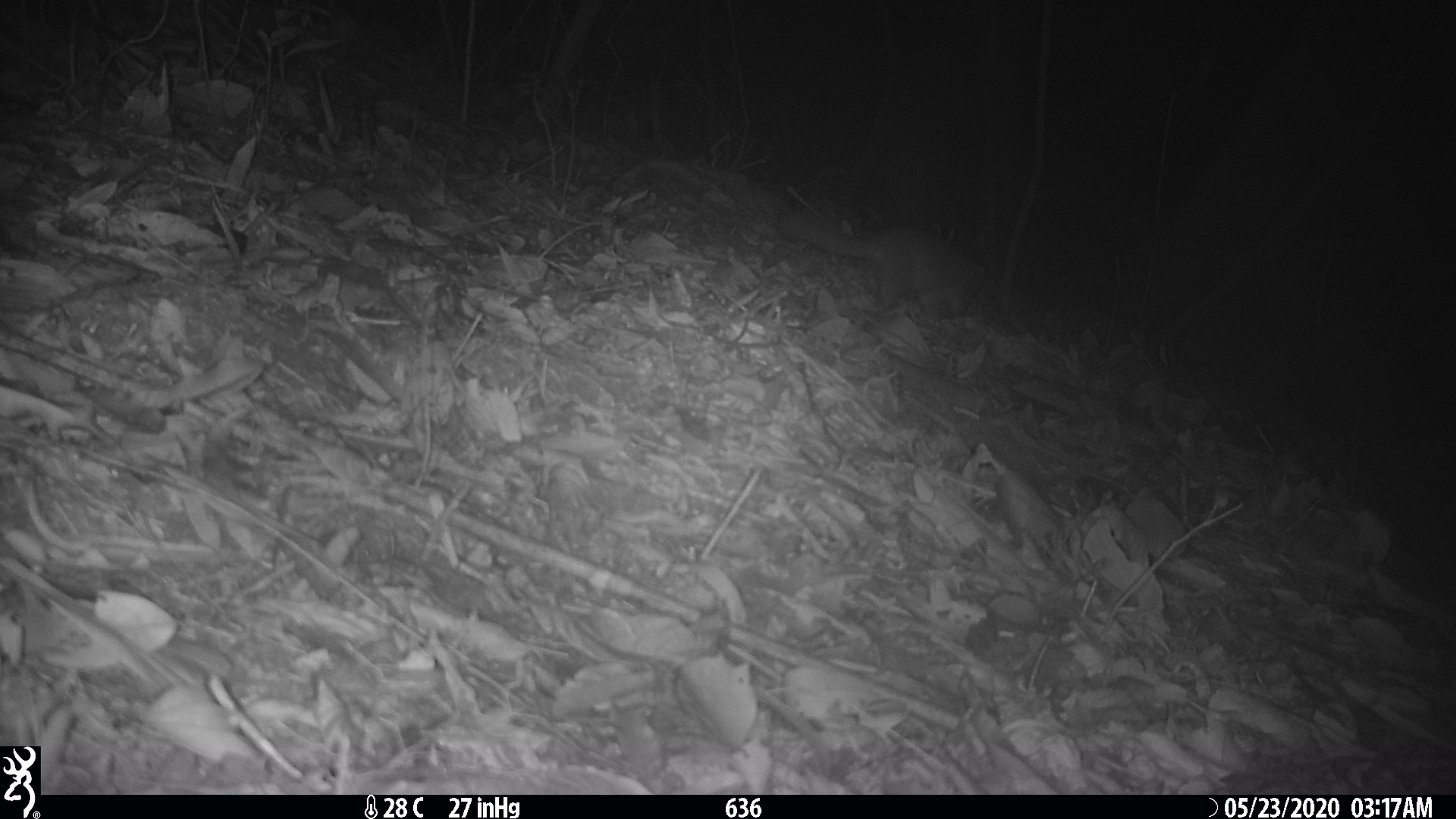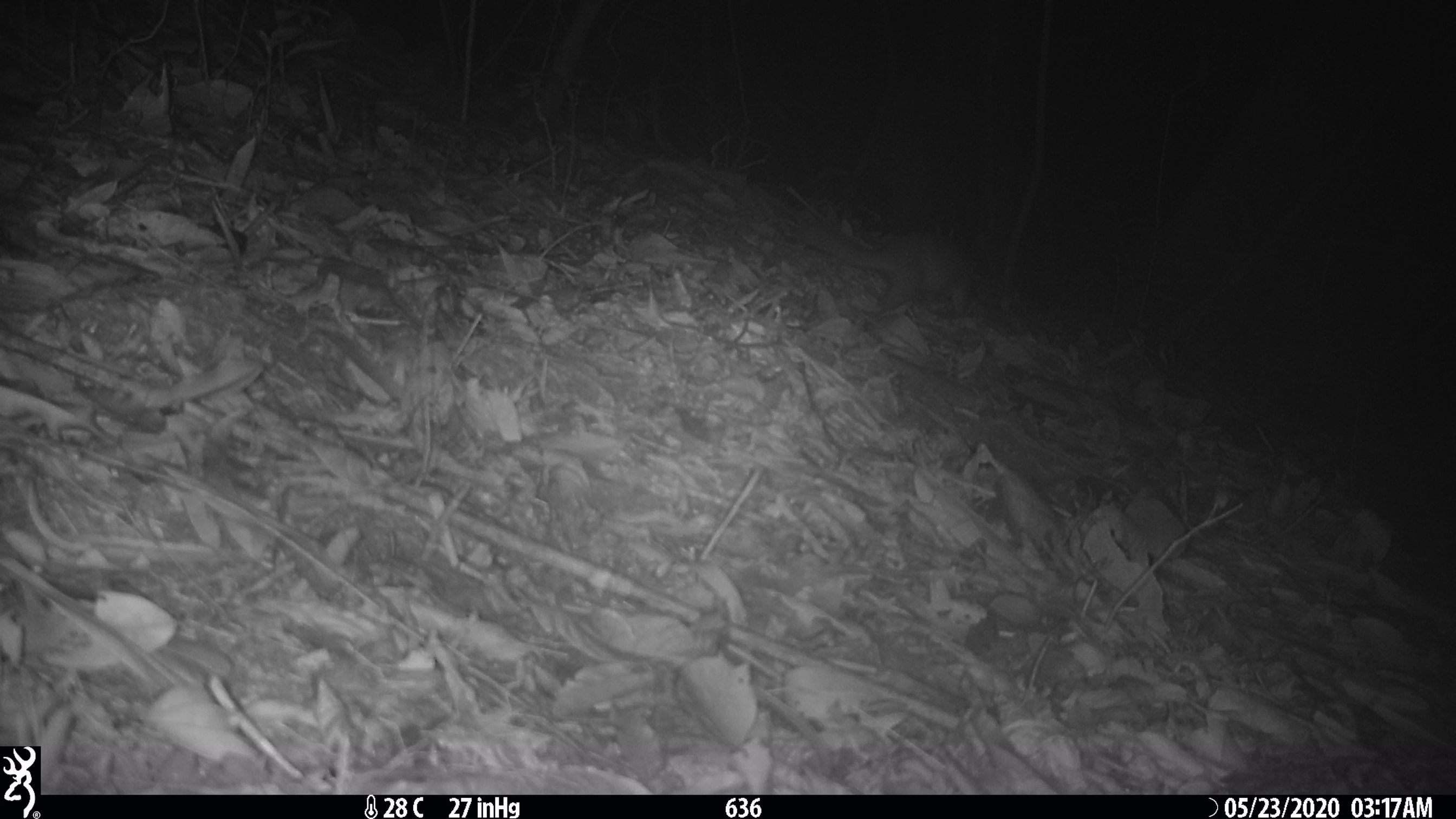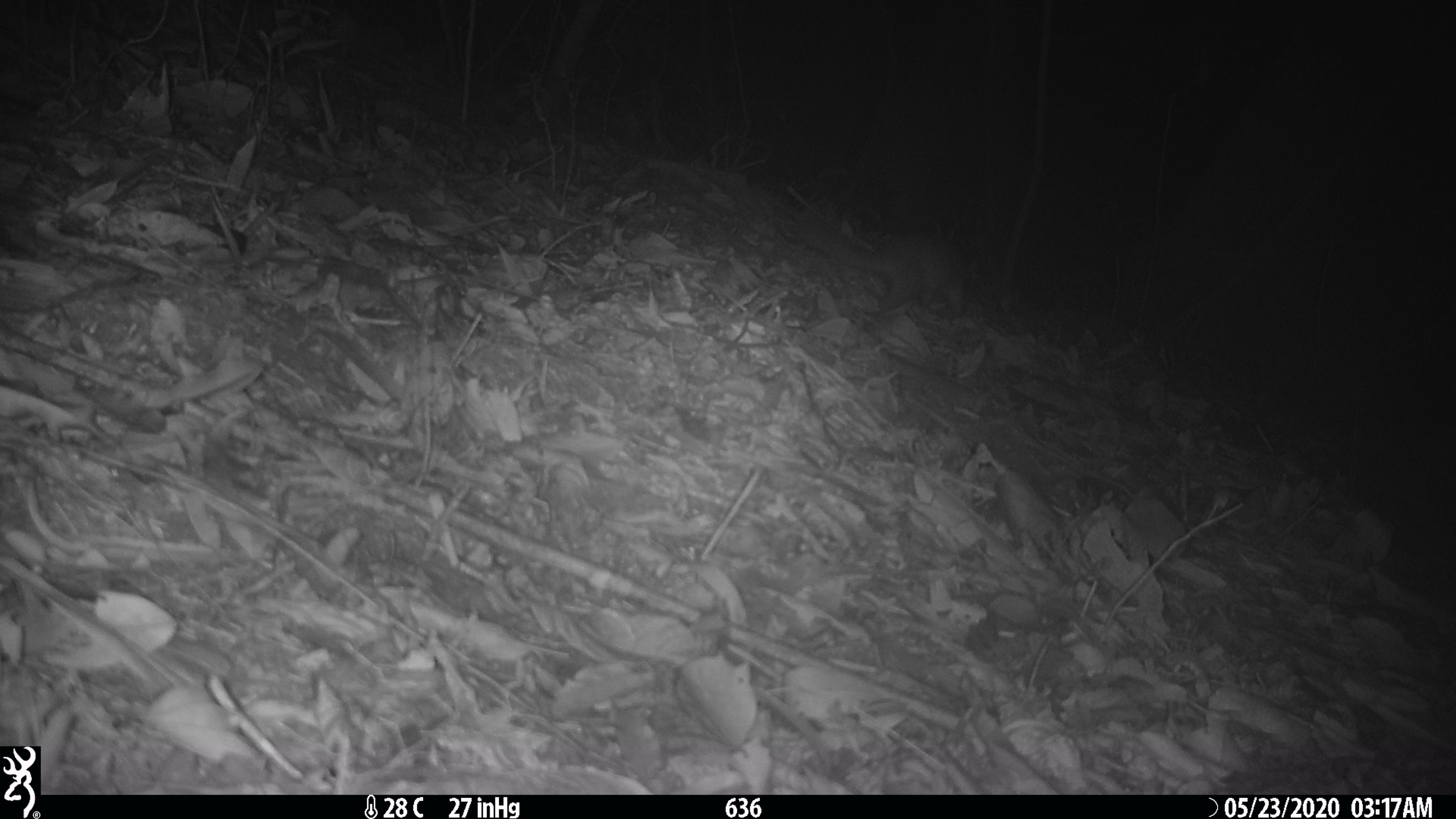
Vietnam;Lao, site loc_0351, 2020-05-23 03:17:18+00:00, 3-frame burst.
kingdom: Animalia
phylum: Chordata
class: Mammalia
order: Carnivora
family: Mustelidae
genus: Melogale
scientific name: Melogale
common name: ferret badger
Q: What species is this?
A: Ferret badger (Melogale).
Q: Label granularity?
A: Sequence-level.